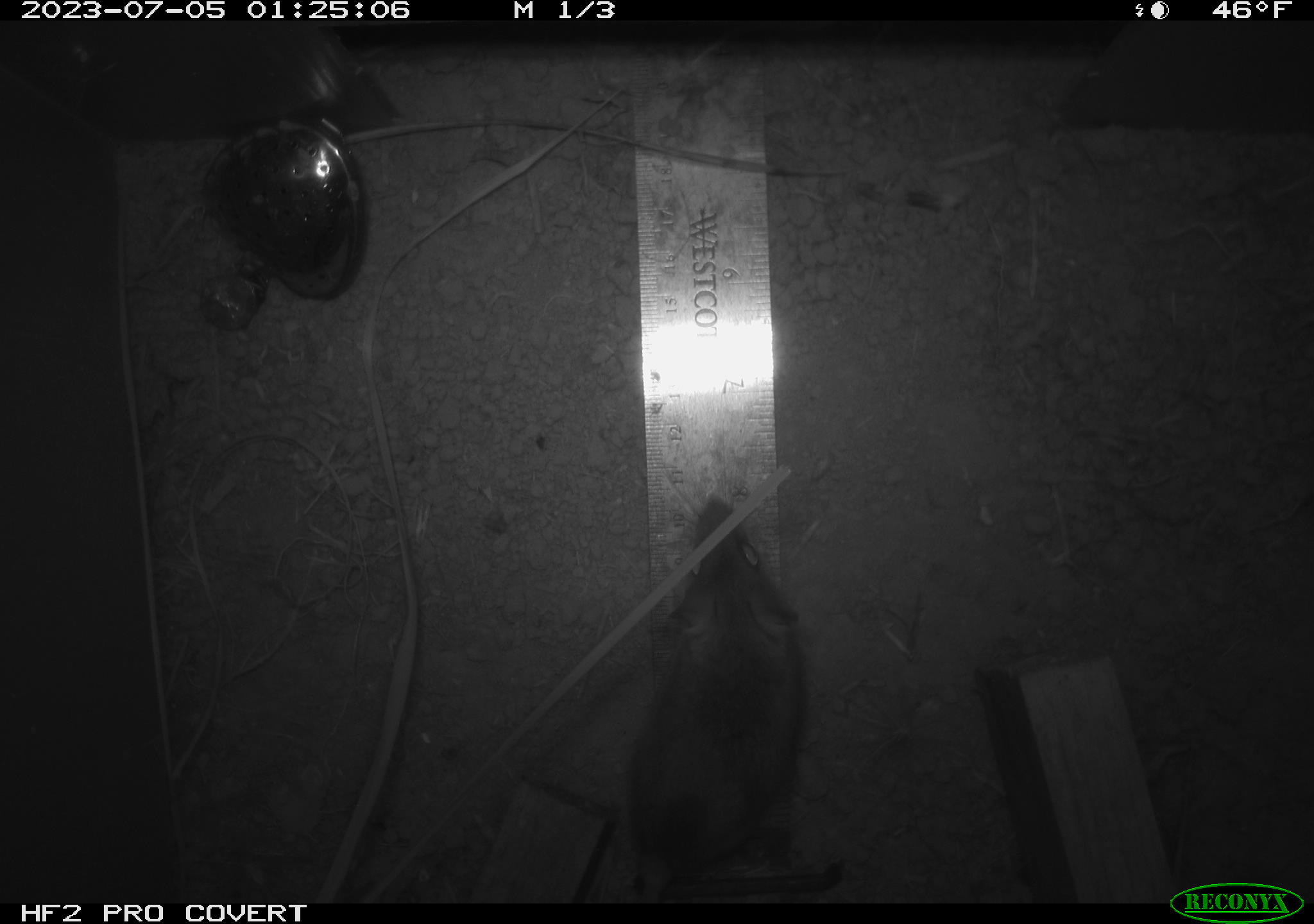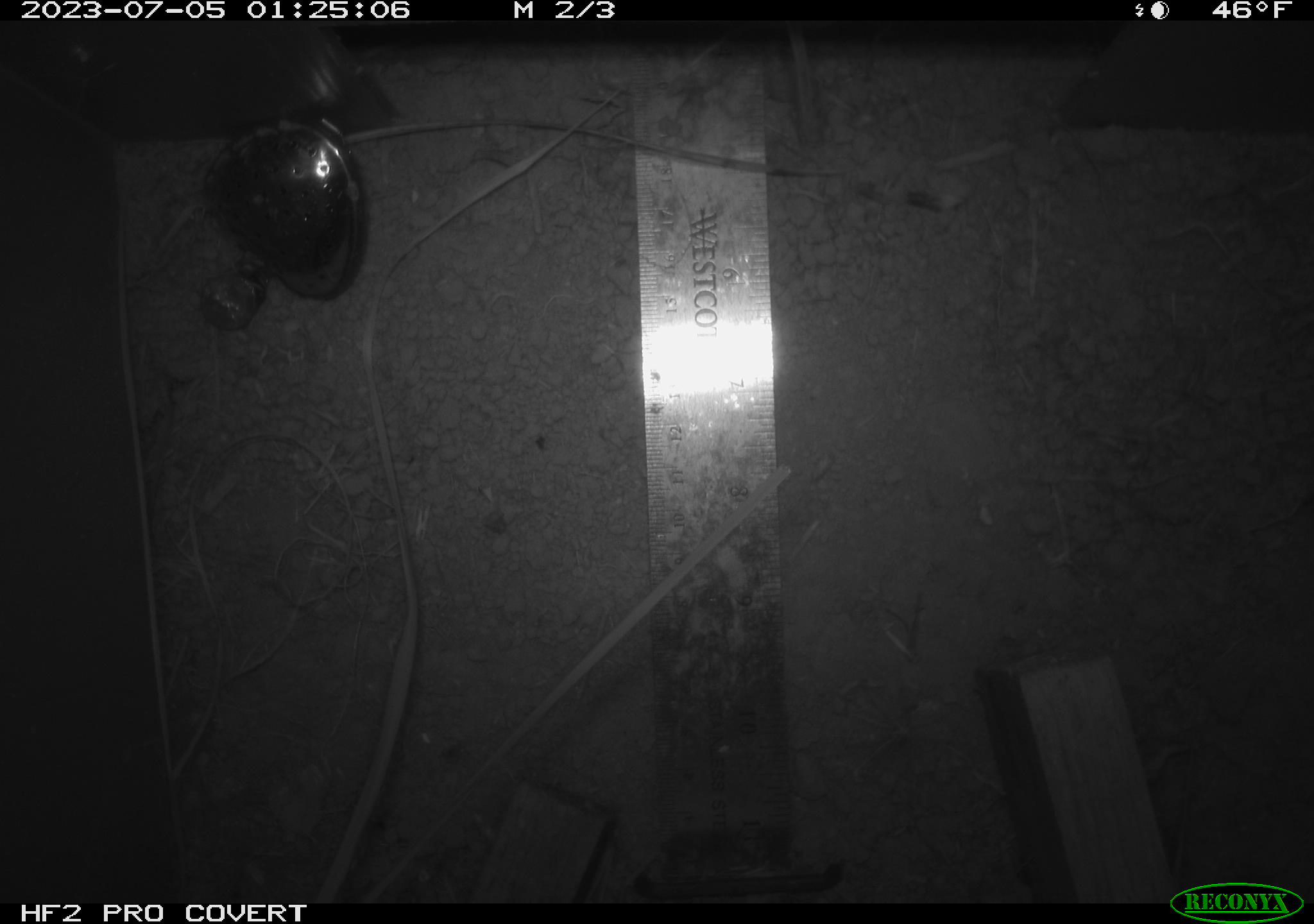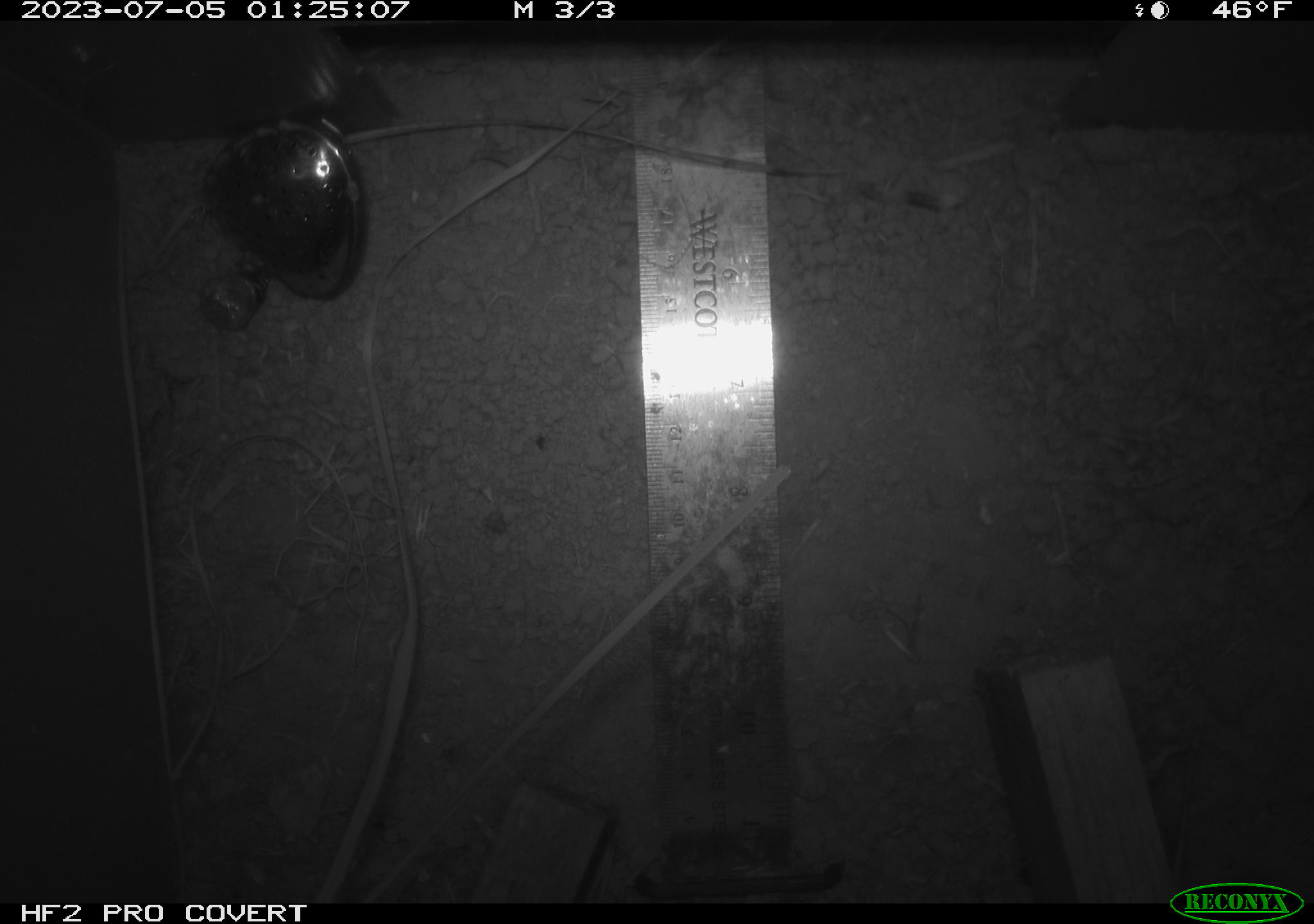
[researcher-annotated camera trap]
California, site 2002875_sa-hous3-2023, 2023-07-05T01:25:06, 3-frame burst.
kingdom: Animalia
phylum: Chordata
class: Mammalia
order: Rodentia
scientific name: Rodentia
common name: mouse species